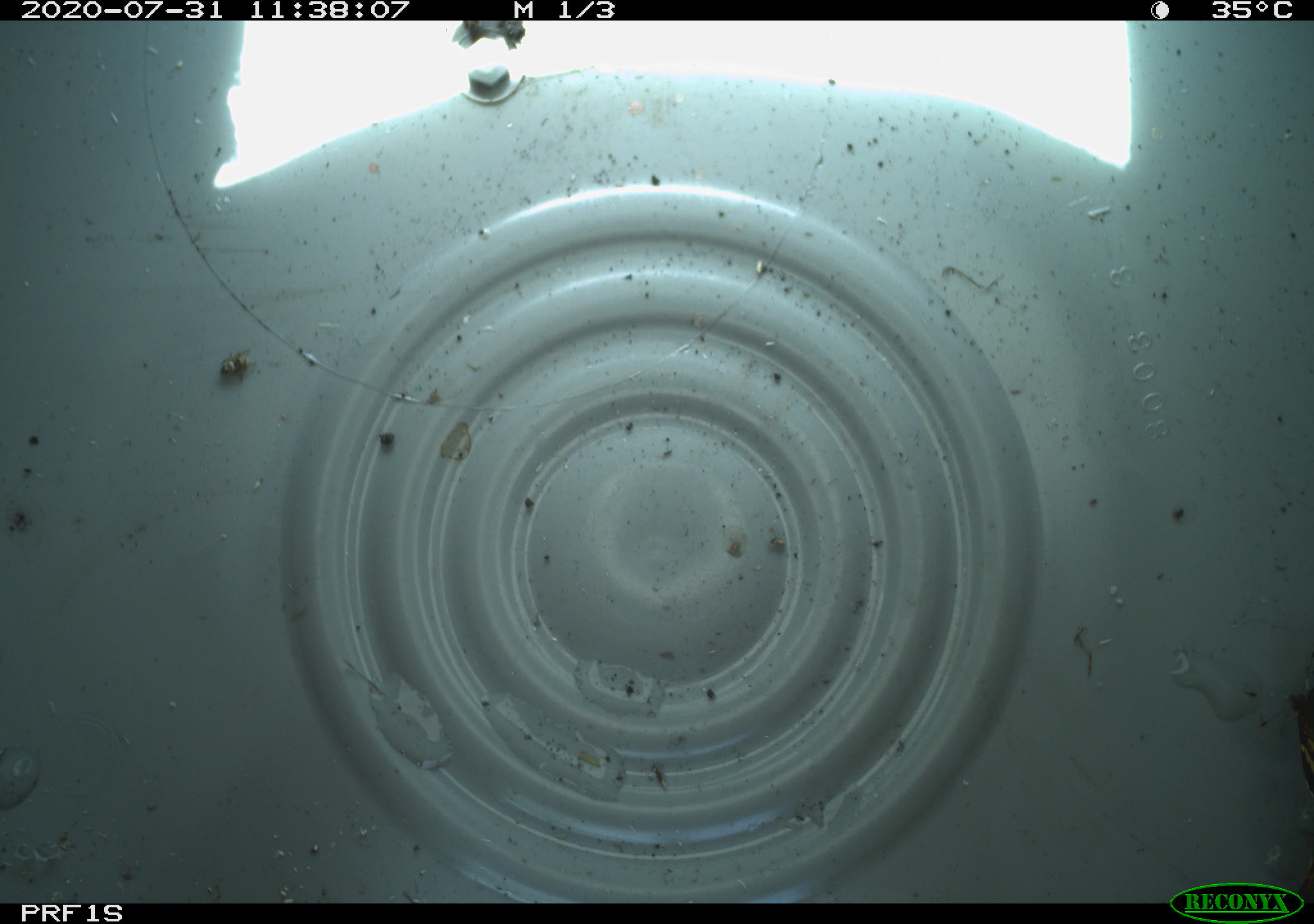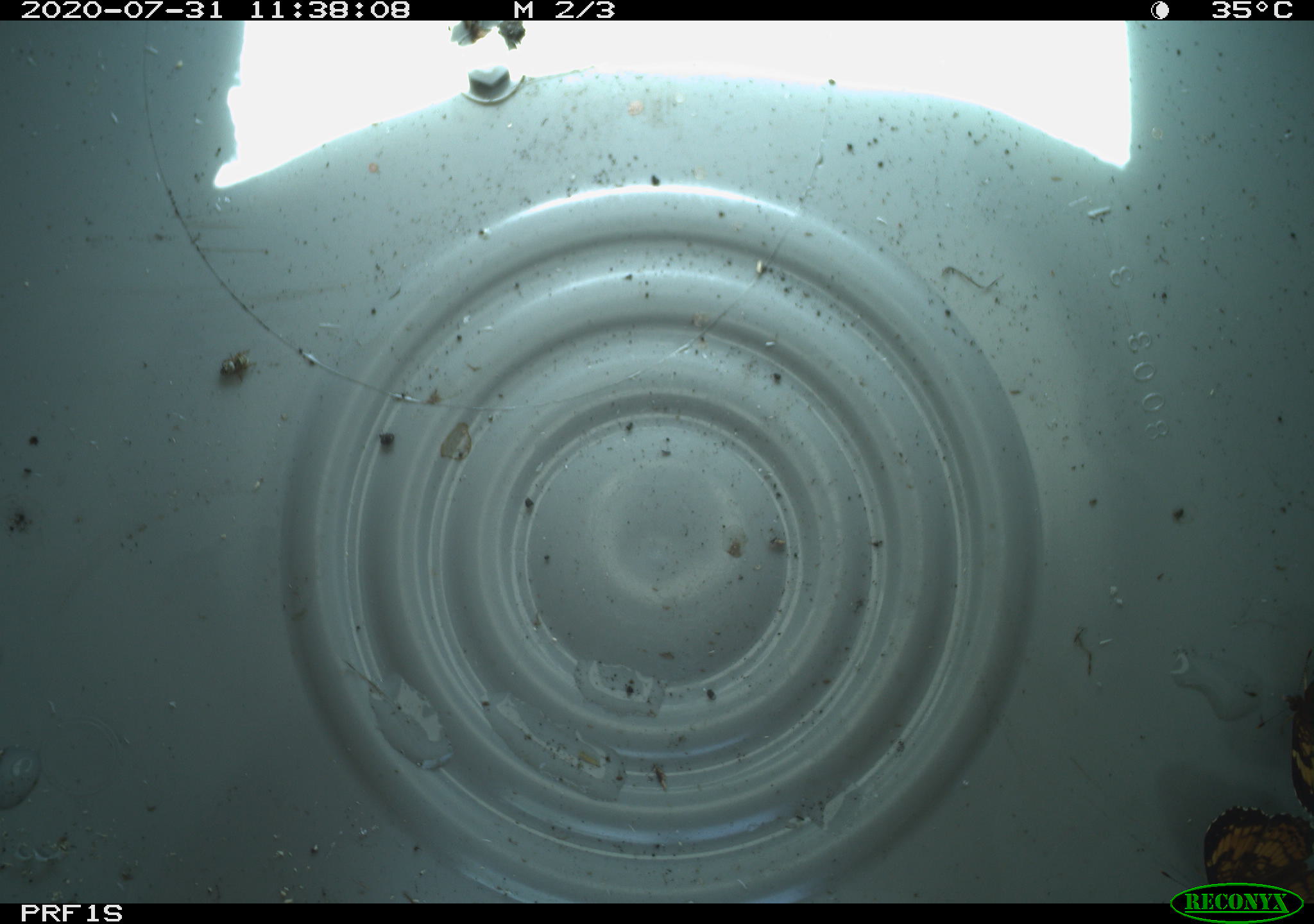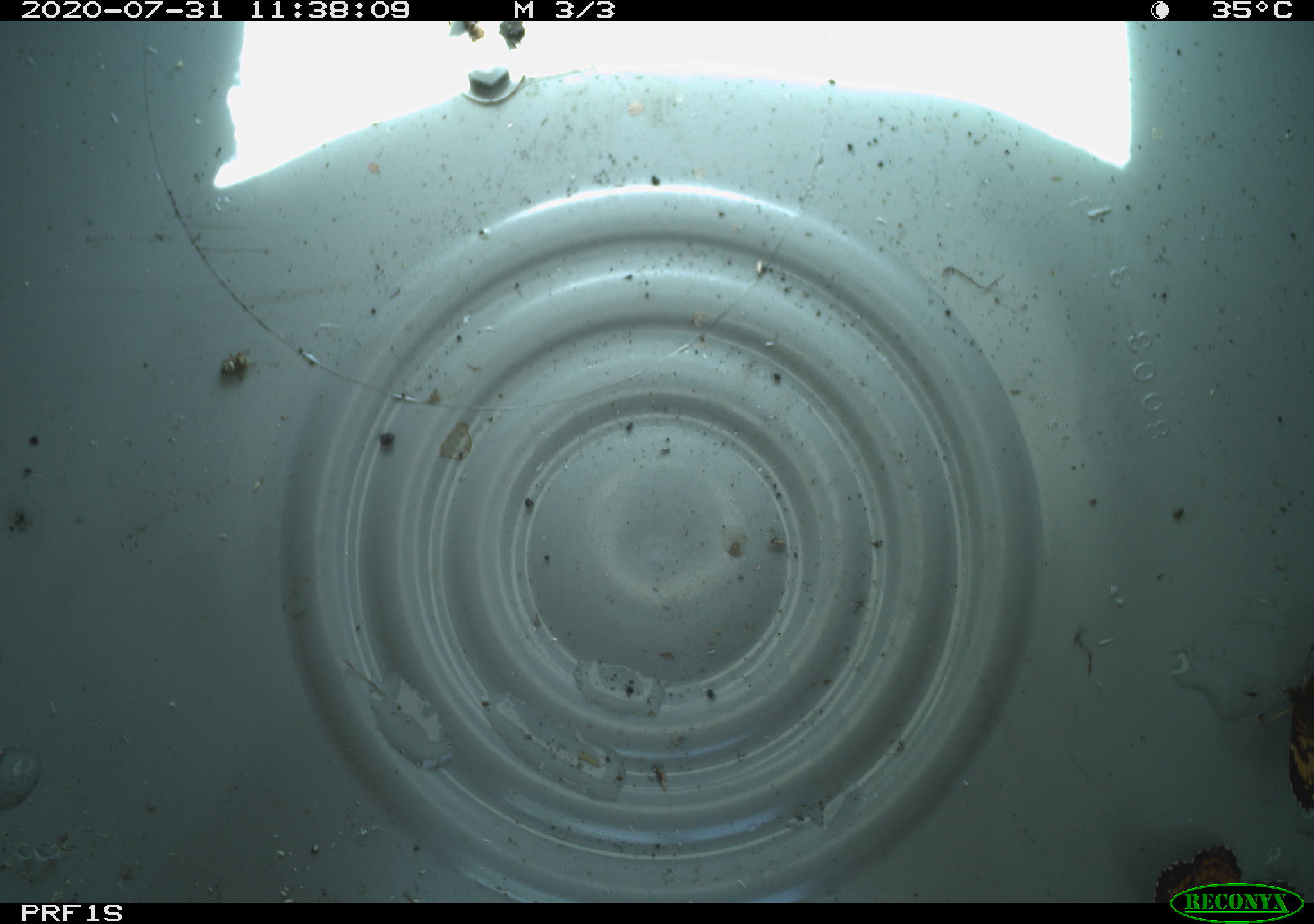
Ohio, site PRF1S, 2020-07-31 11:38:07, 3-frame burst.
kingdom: Animalia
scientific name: Animalia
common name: animal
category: invertebrate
Invertebrate (animal) (Animalia).